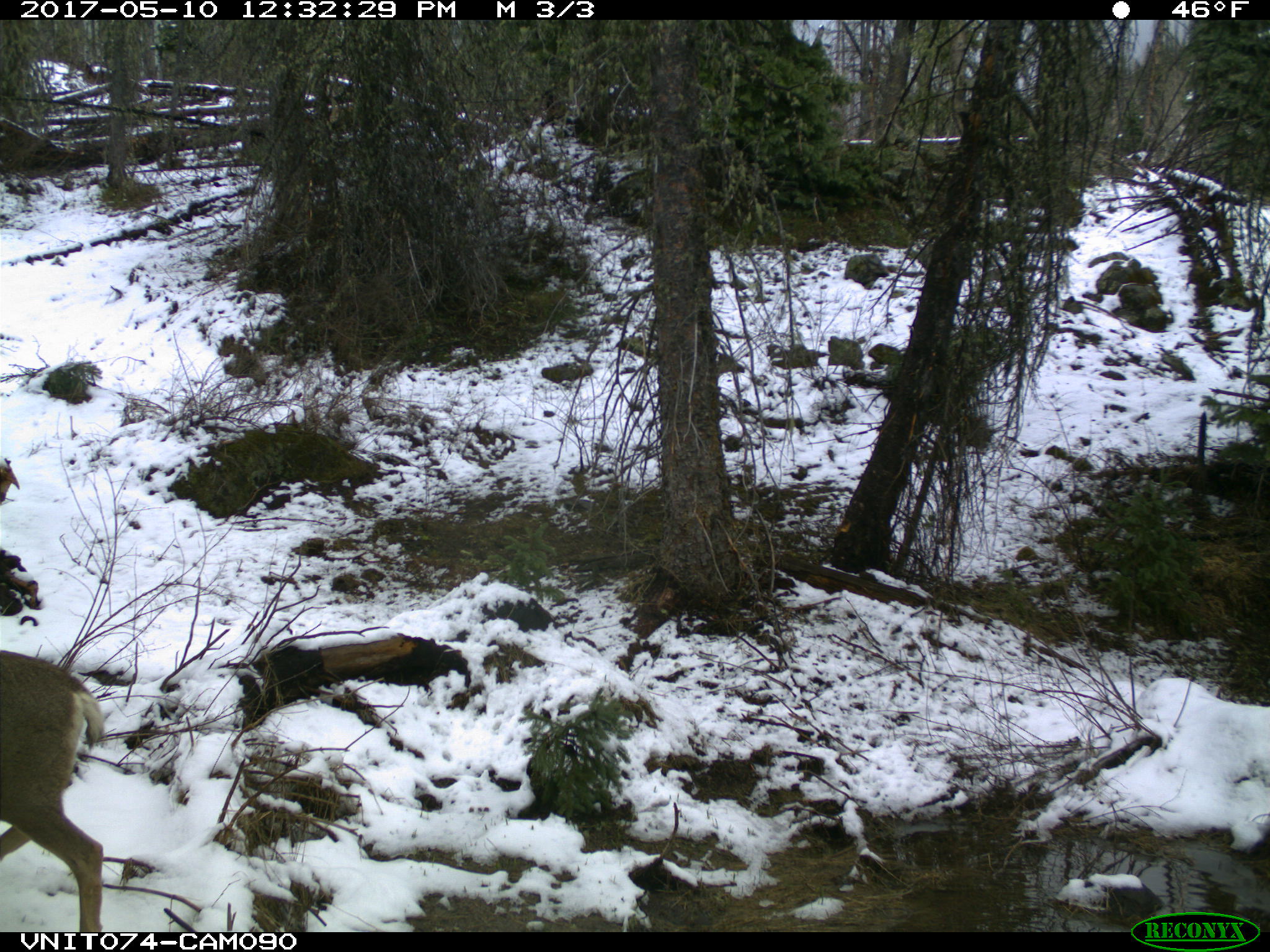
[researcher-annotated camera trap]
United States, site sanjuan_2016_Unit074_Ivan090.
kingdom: Animalia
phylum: Chordata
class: Mammalia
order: Artiodactyla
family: Cervidae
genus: Odocoileus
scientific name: Odocoileus hemionus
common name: mule deer